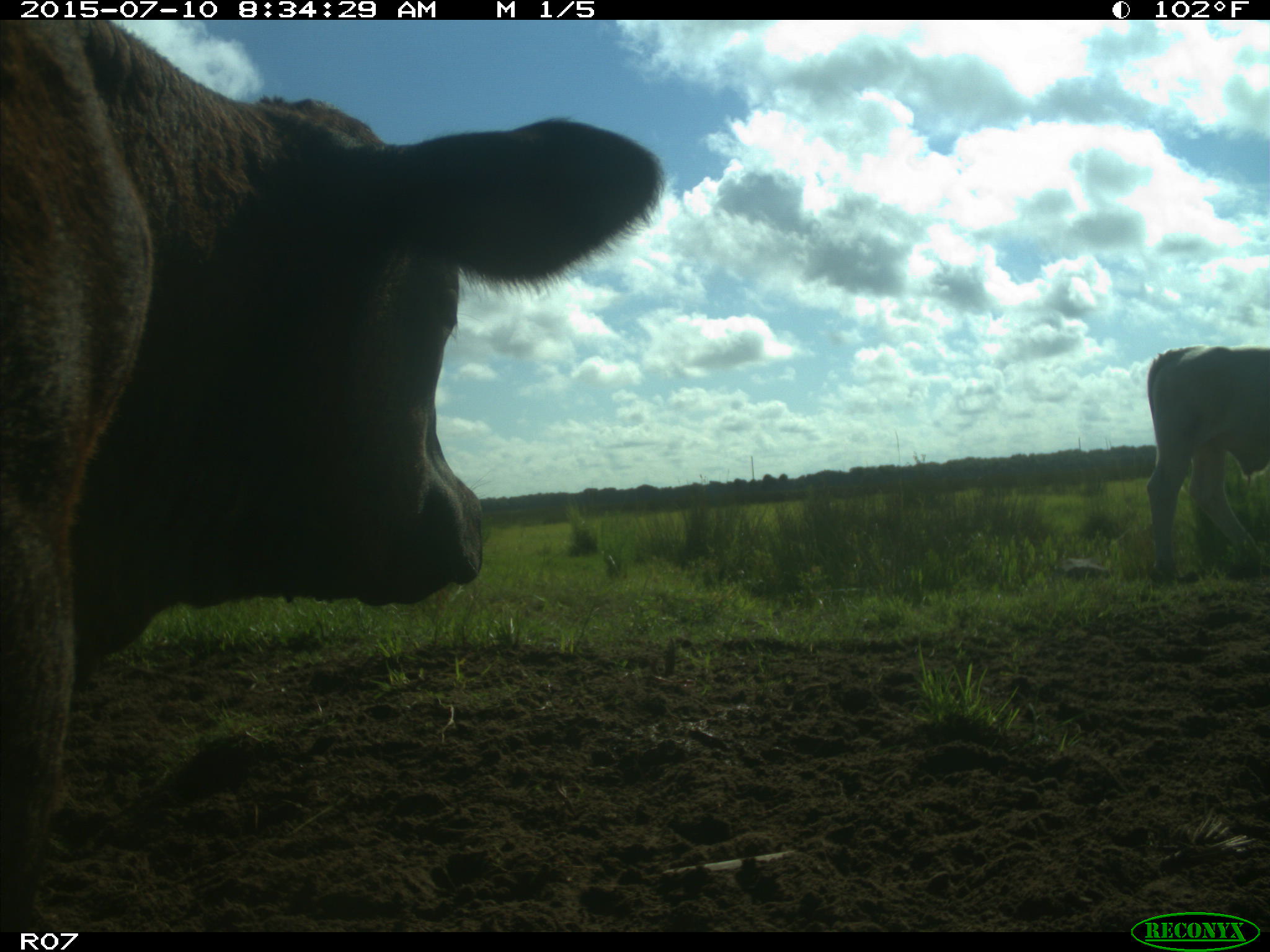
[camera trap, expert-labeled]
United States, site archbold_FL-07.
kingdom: Animalia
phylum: Chordata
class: Mammalia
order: Artiodactyla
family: Bovidae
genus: Bos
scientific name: Bos taurus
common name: domestic cow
Bos taurus (domestic cow).